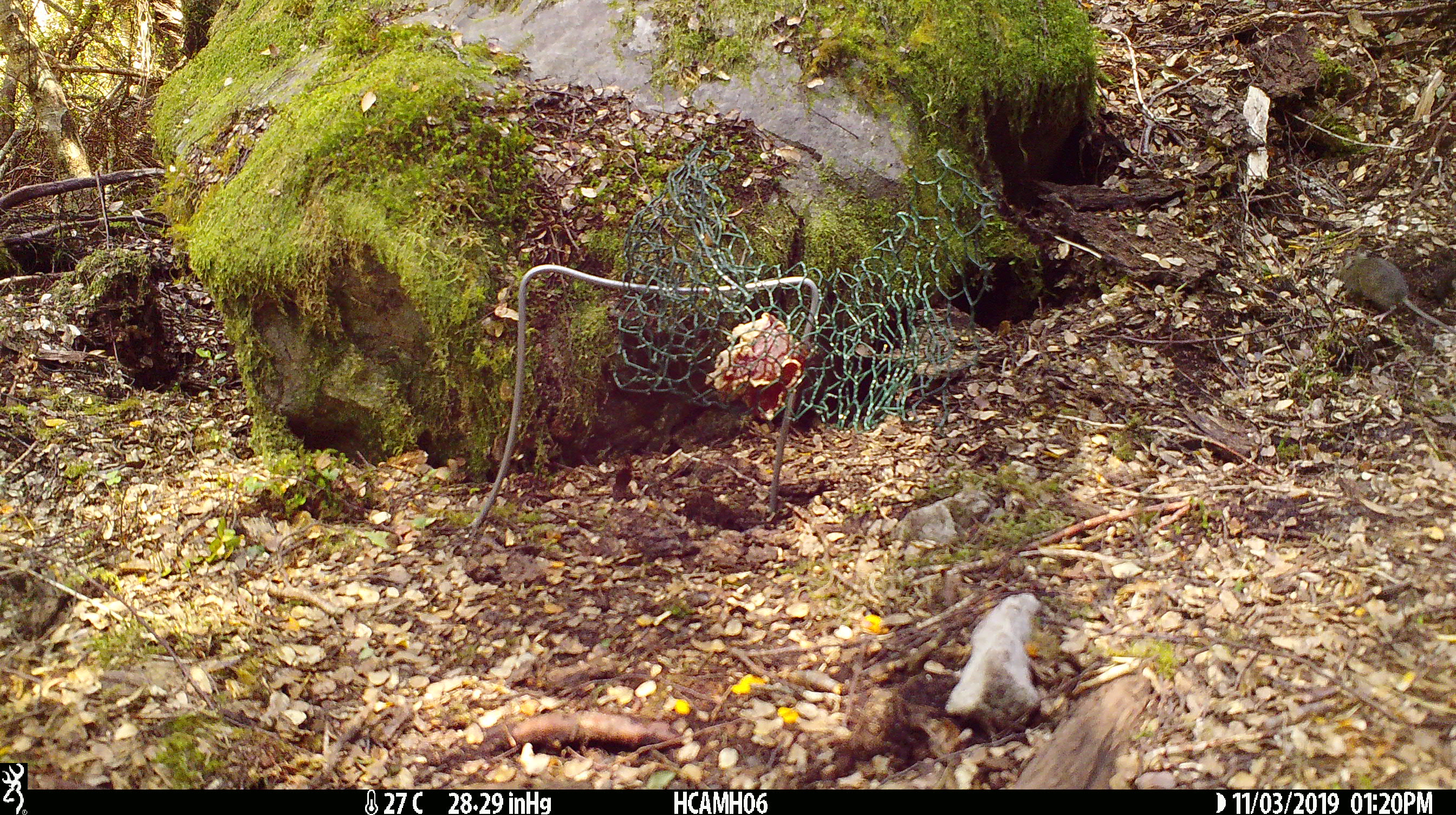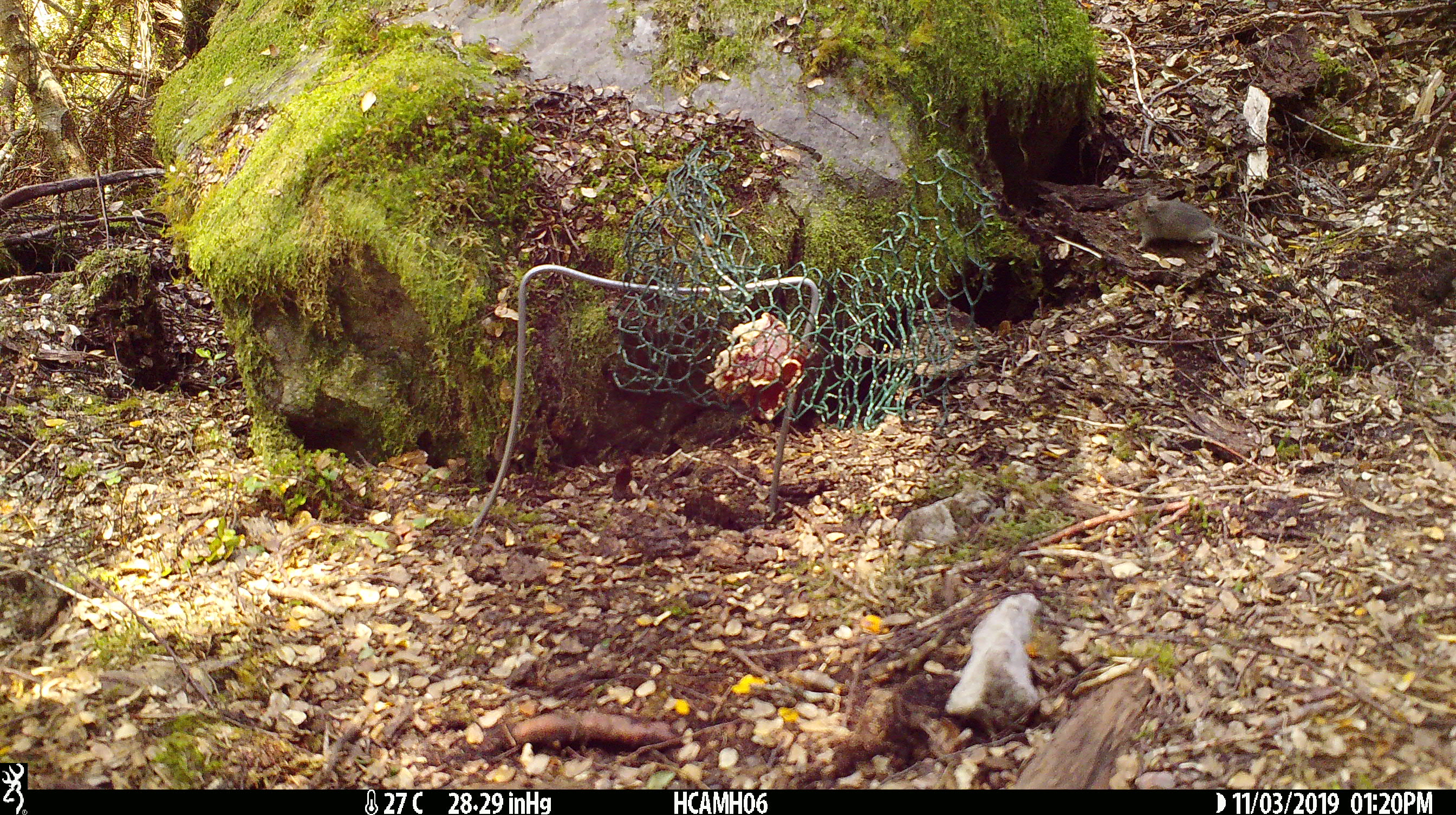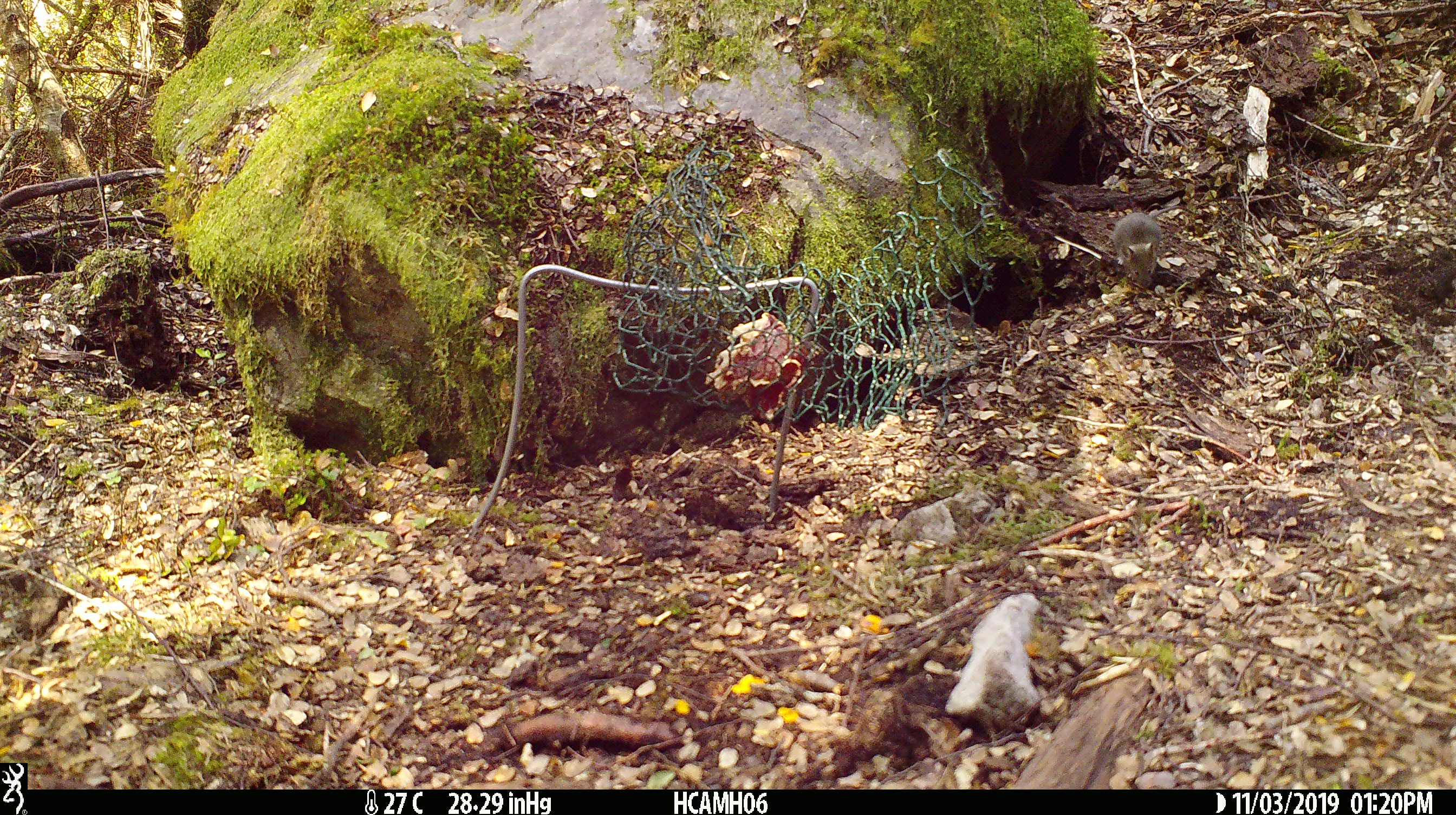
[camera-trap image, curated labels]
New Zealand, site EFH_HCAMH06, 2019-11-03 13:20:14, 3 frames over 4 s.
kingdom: Animalia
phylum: Chordata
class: Mammalia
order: Rodentia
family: Muridae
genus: Mus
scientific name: Mus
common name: mouse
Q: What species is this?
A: Mouse (Mus).